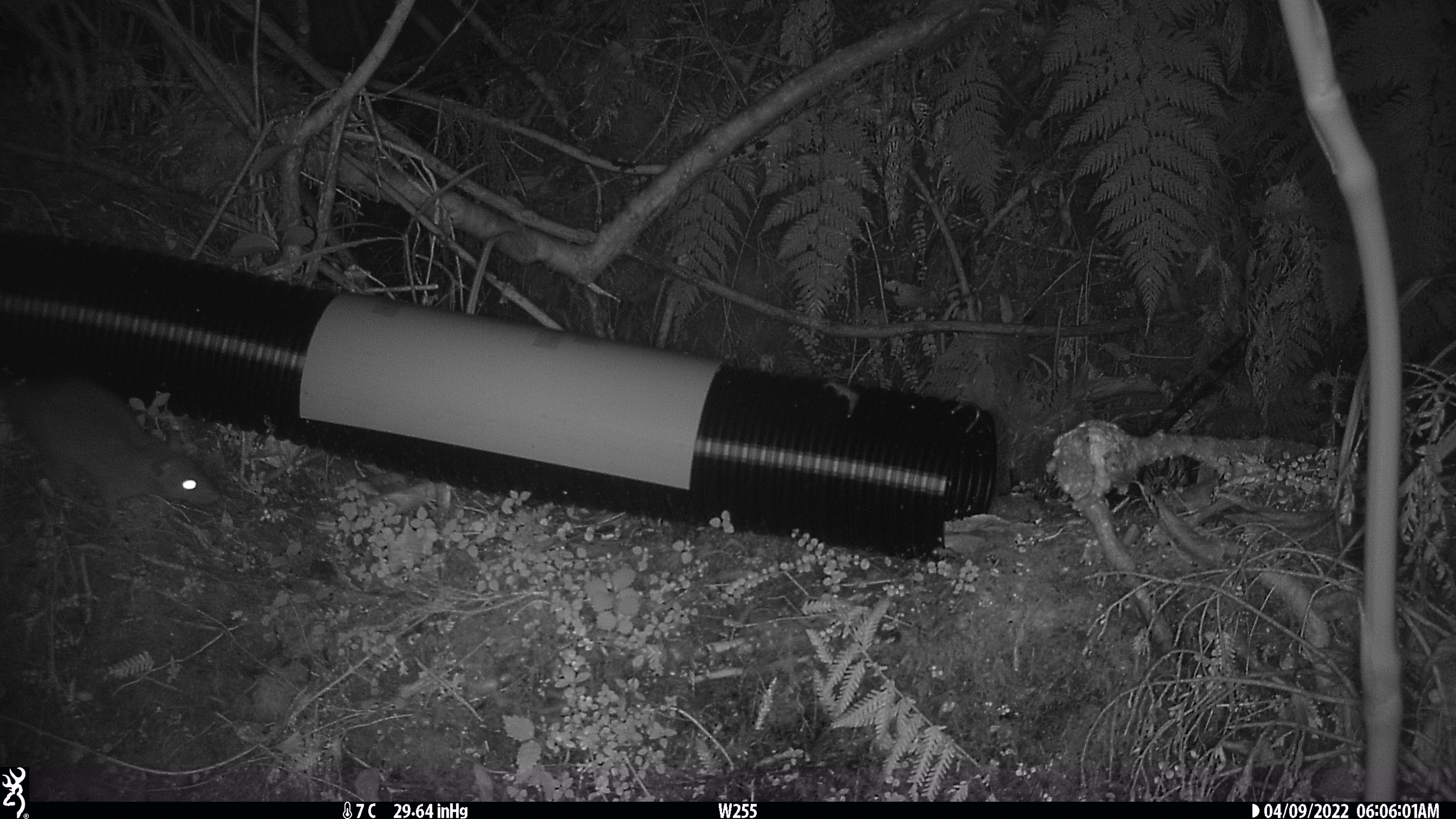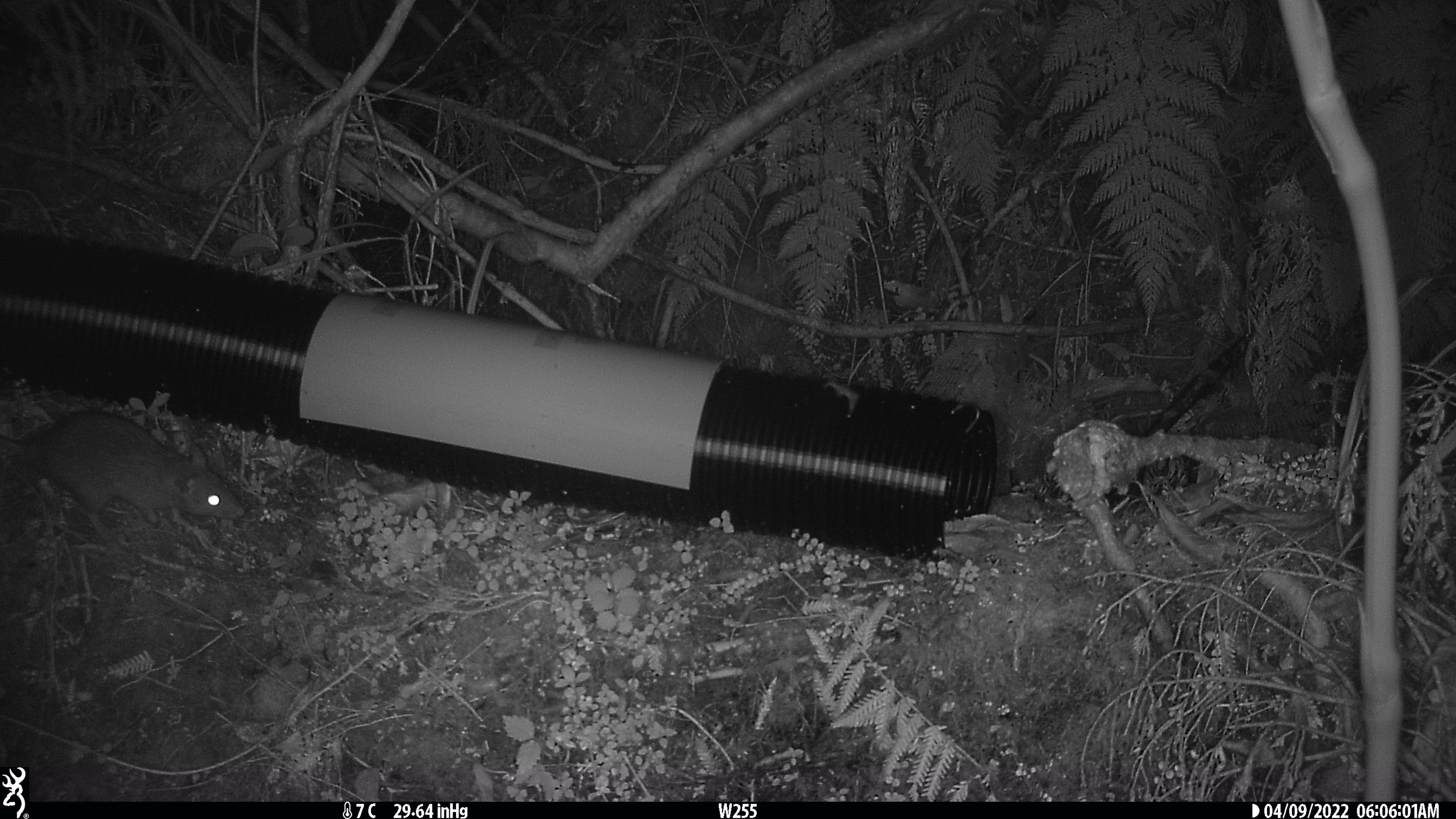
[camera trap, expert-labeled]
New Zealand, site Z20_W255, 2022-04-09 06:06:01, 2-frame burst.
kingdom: Animalia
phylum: Chordata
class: Mammalia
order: Rodentia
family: Muridae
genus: Rattus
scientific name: Rattus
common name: rat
Rat (Rattus).